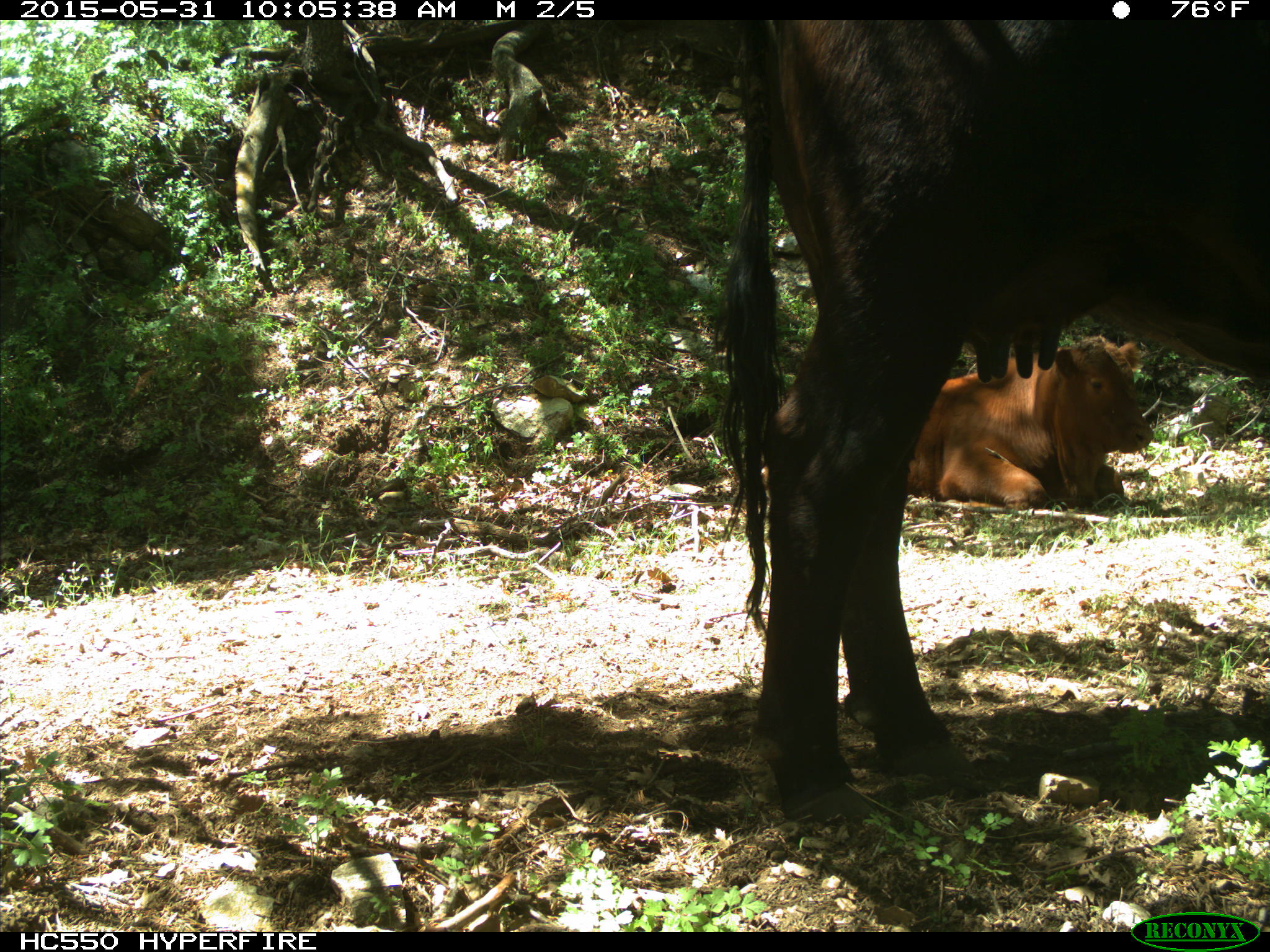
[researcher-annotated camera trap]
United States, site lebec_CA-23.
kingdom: Animalia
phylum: Chordata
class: Mammalia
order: Artiodactyla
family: Bovidae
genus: Bos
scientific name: Bos taurus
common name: domestic cow